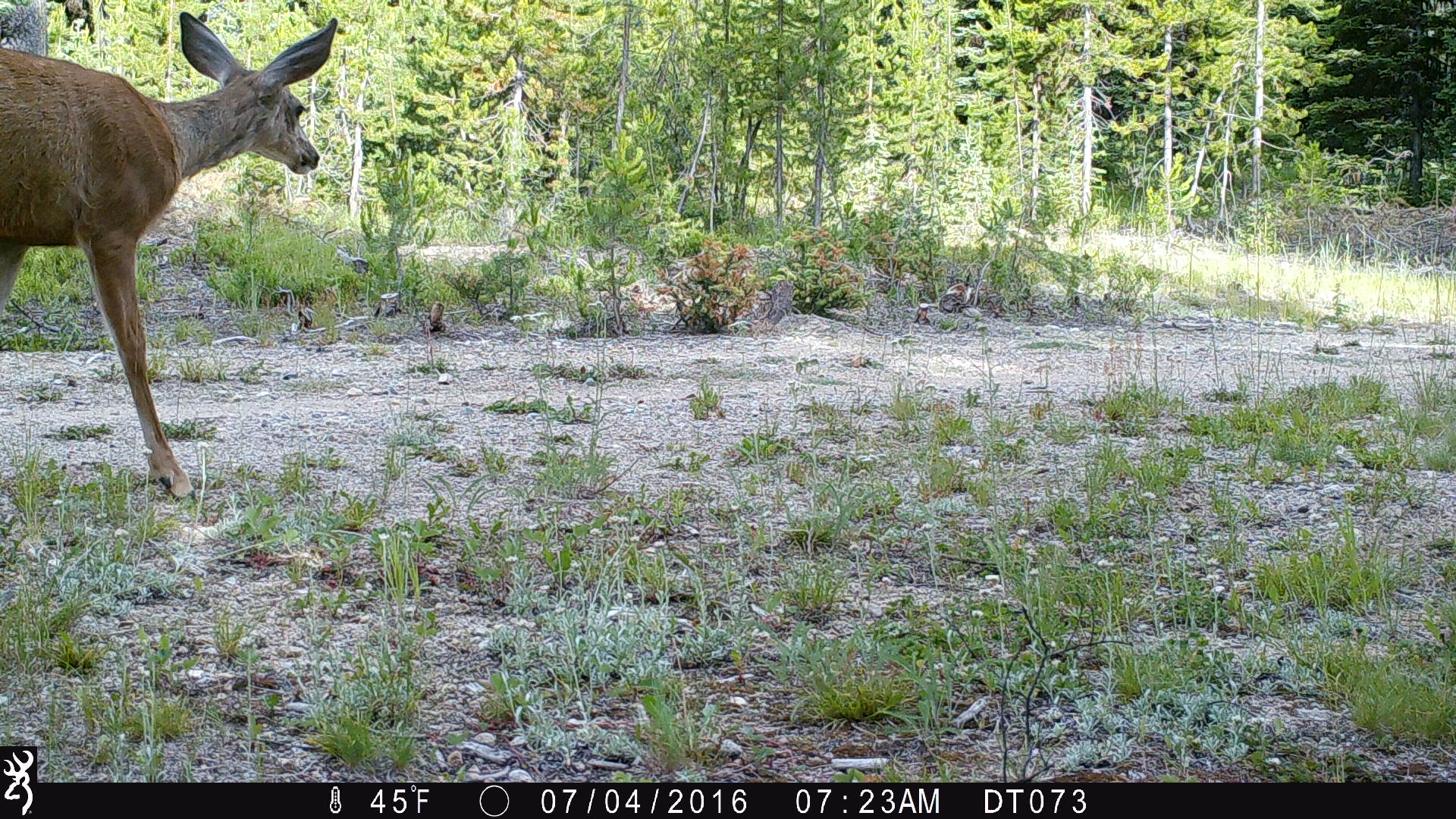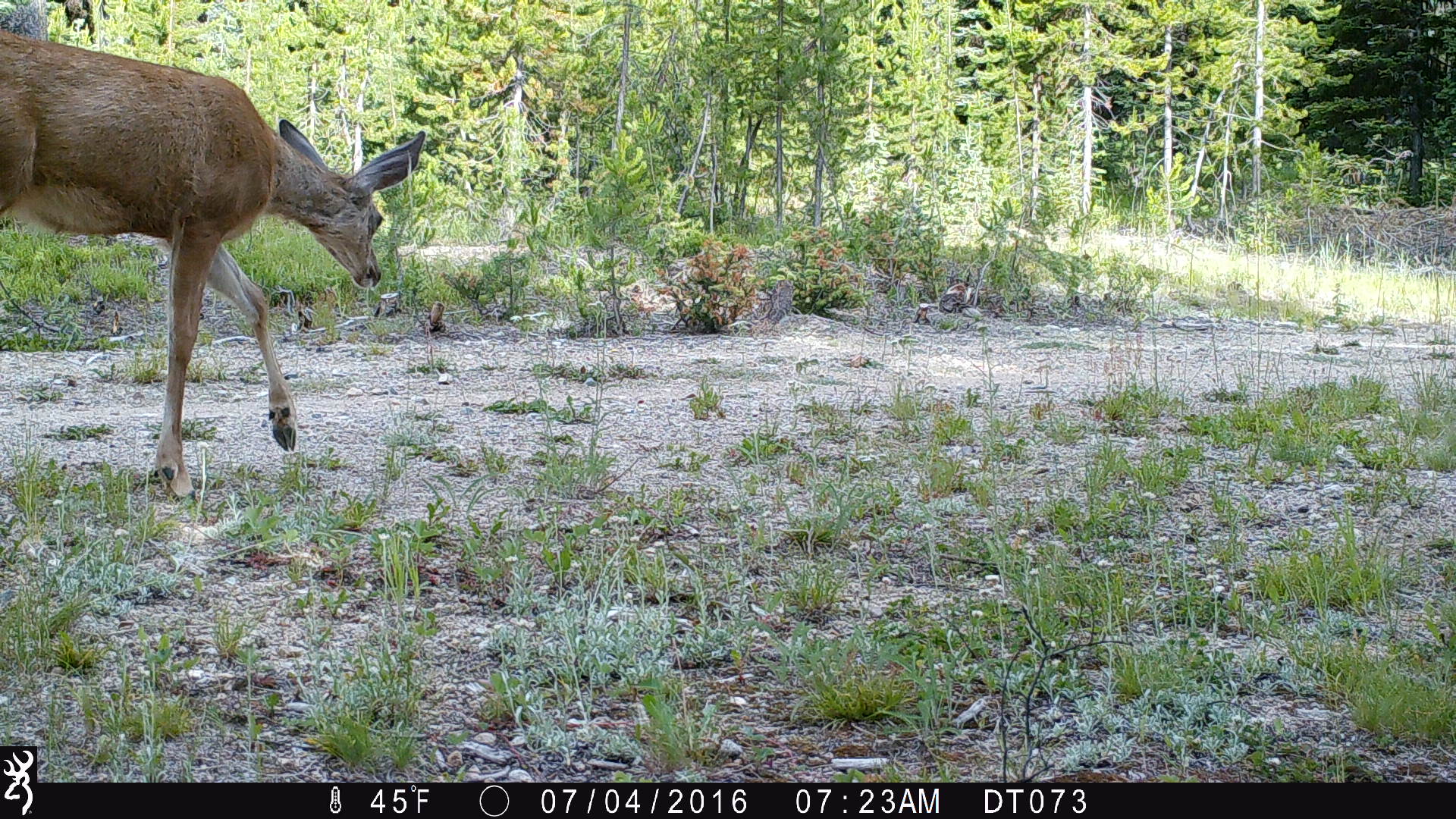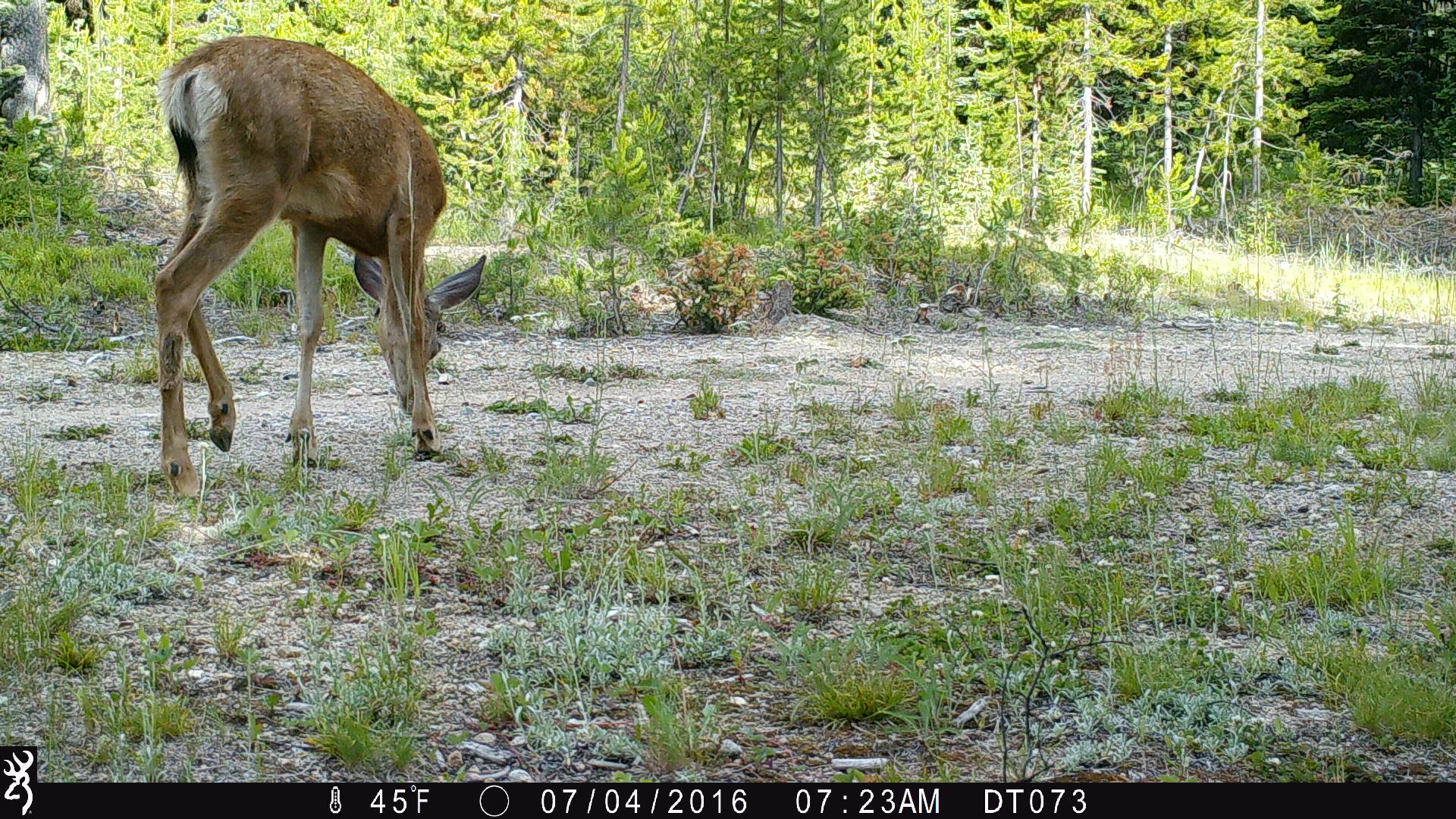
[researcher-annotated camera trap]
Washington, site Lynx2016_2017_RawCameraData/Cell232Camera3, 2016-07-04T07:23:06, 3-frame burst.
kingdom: Animalia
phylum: Chordata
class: Mammalia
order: Artiodactyla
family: Cervidae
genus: Odocoileus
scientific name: Odocoileus hemionus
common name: mule deer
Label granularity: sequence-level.